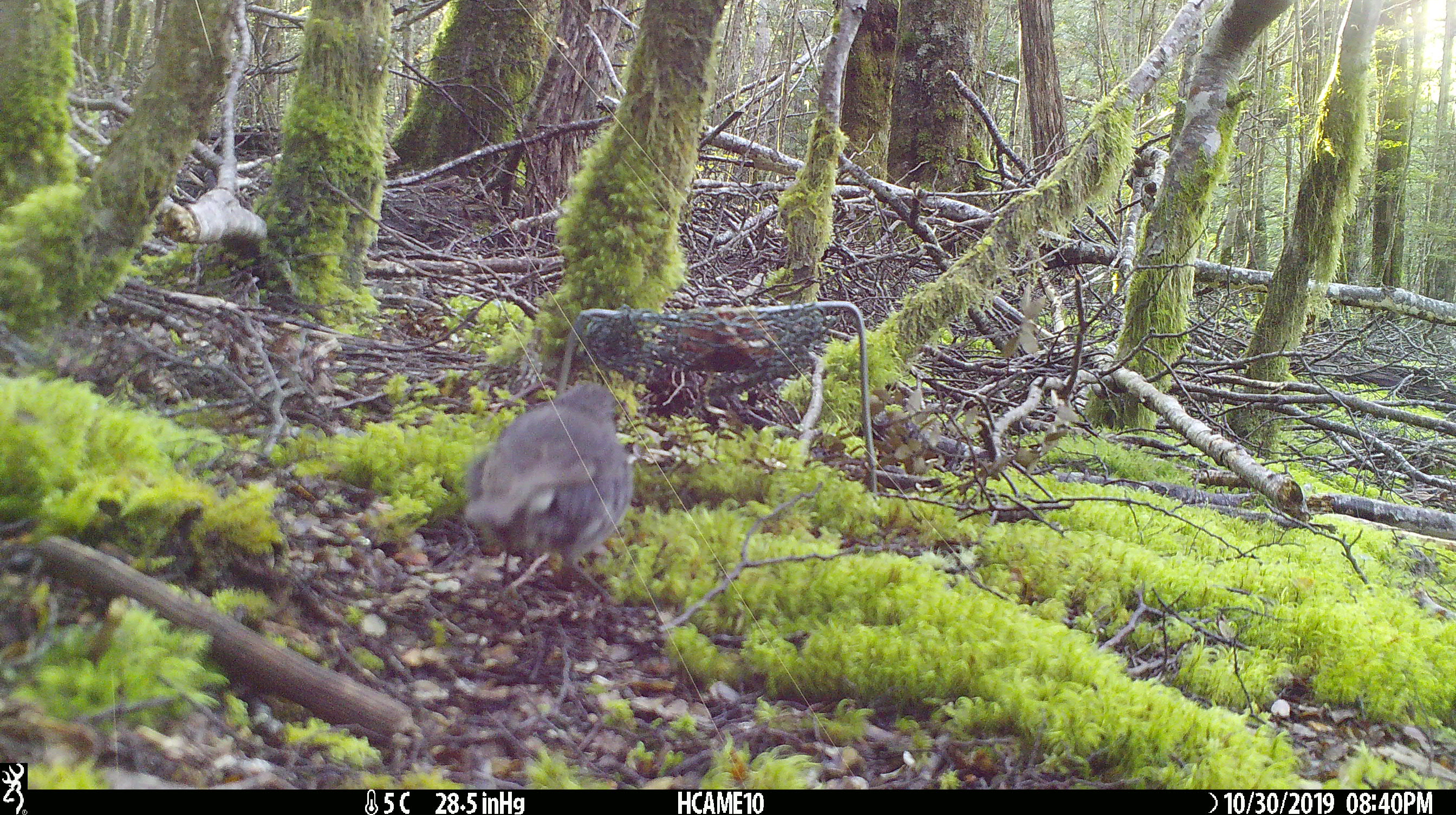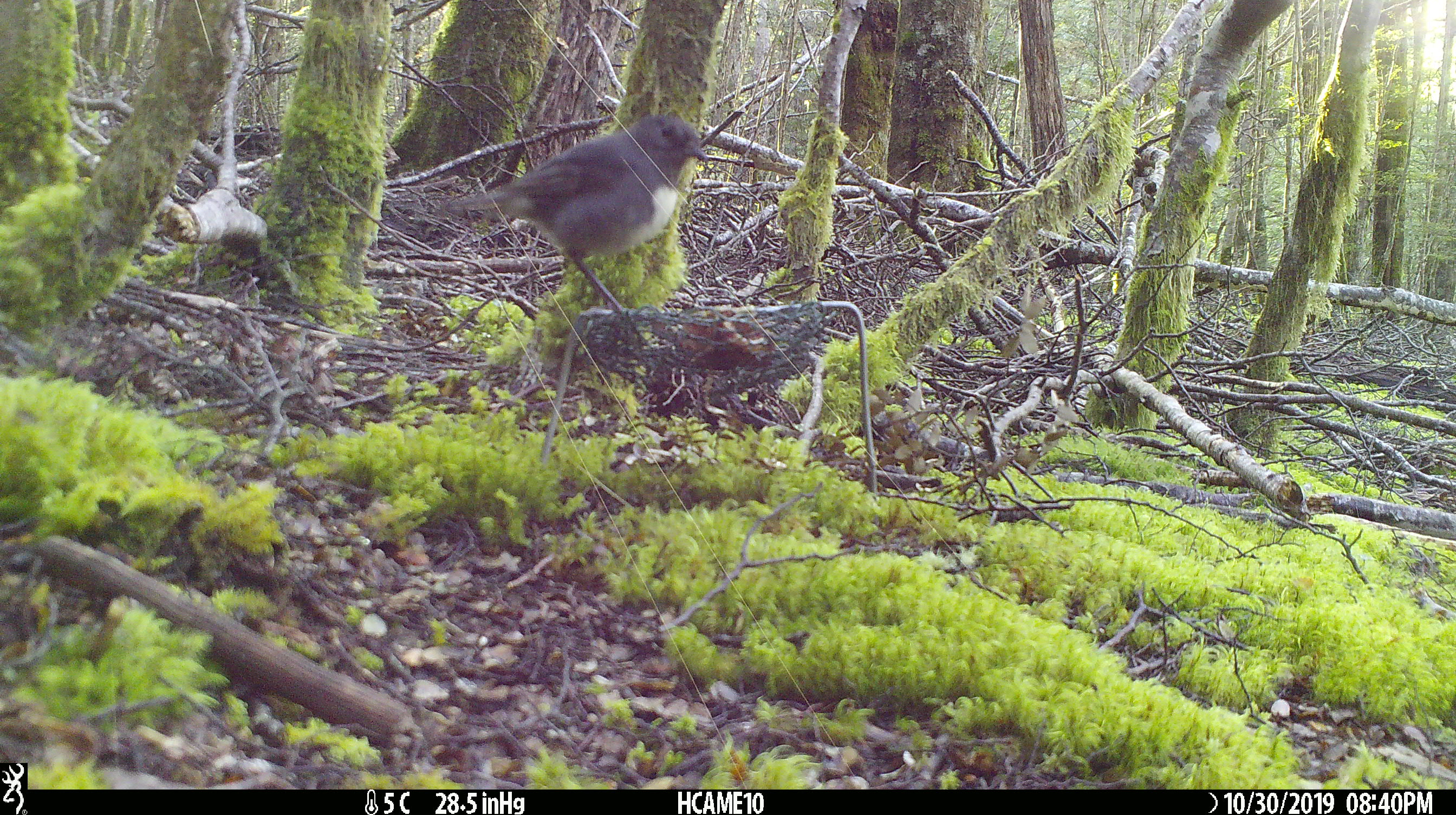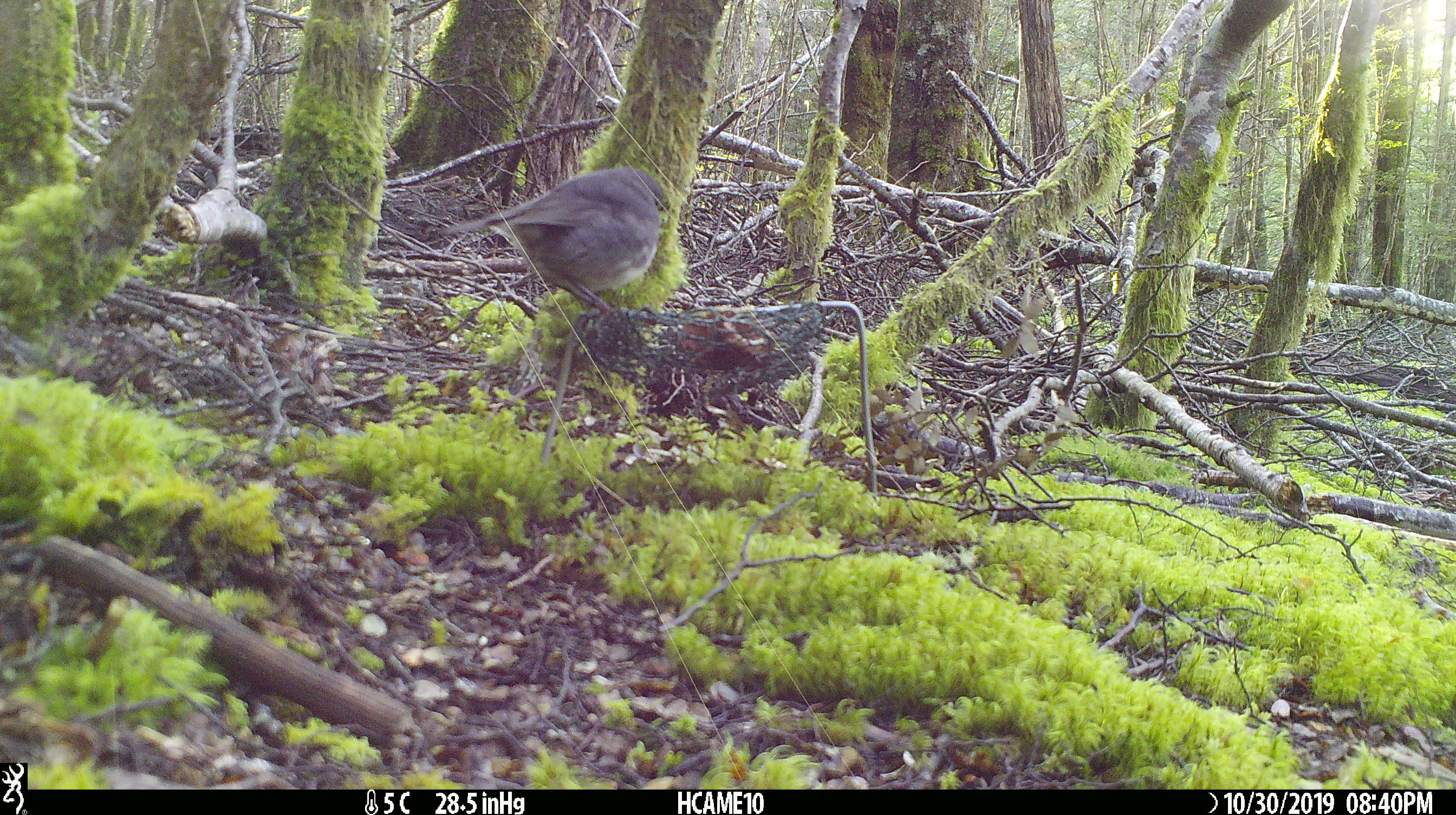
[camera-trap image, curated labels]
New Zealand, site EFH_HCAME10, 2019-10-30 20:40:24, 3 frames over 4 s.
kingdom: Animalia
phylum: Chordata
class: Aves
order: Passeriformes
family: Petroicidae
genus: Petroica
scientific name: Petroica australis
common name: new zealand robin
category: robin